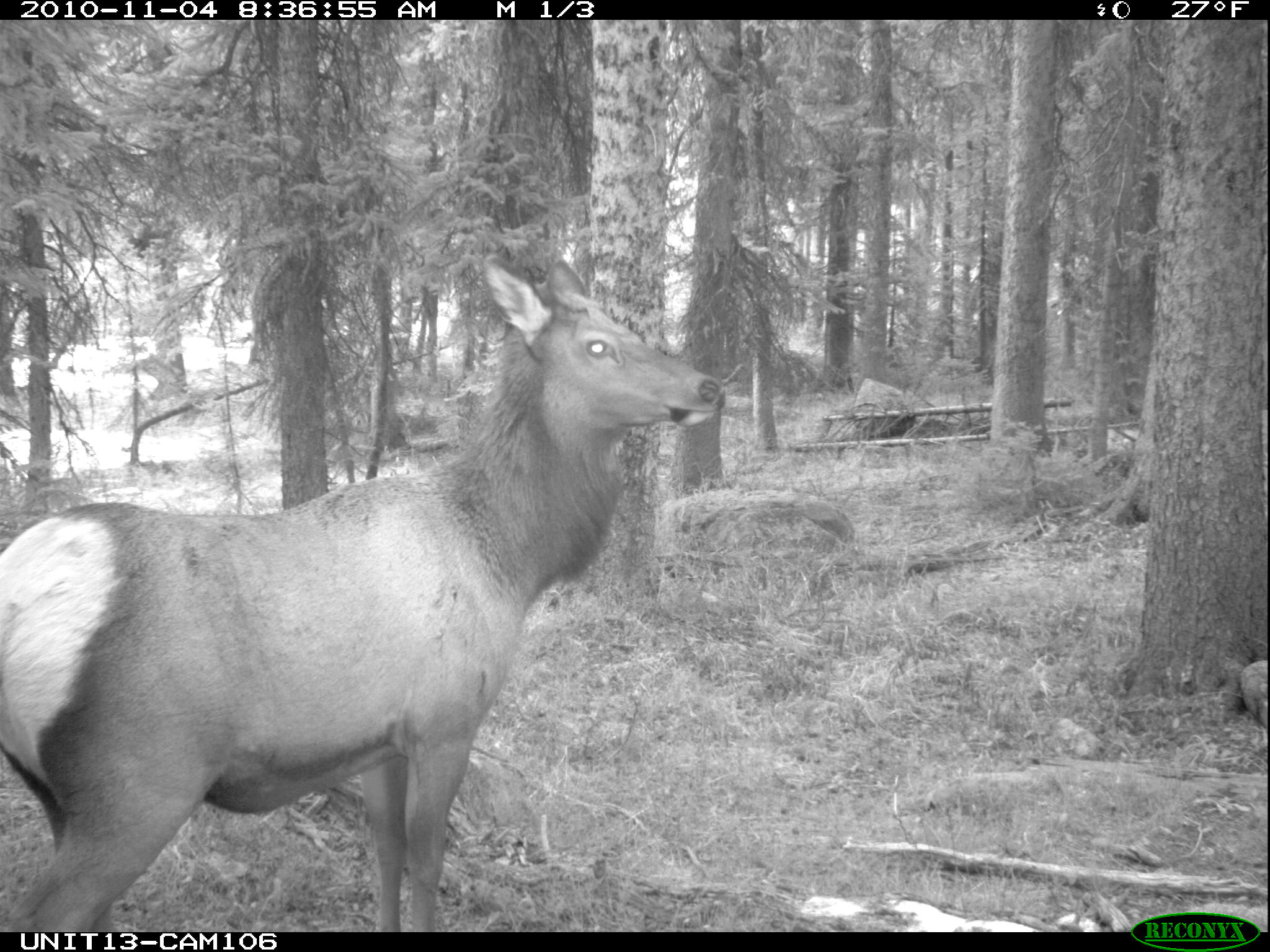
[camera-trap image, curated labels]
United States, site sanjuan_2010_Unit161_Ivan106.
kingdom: Animalia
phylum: Chordata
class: Mammalia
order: Artiodactyla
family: Cervidae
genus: Cervus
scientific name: Cervus elaphus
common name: red deer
Cervus elaphus (red deer).